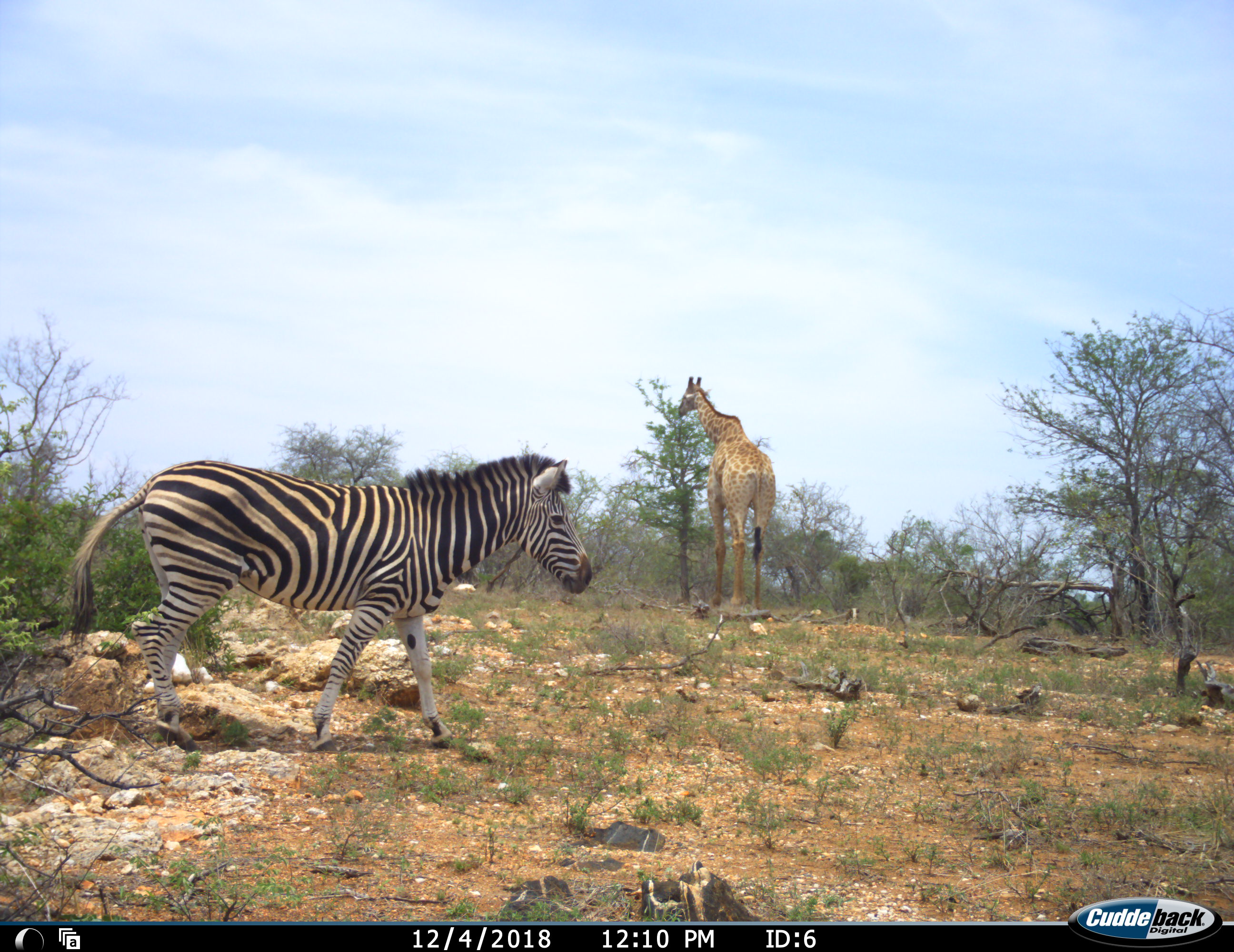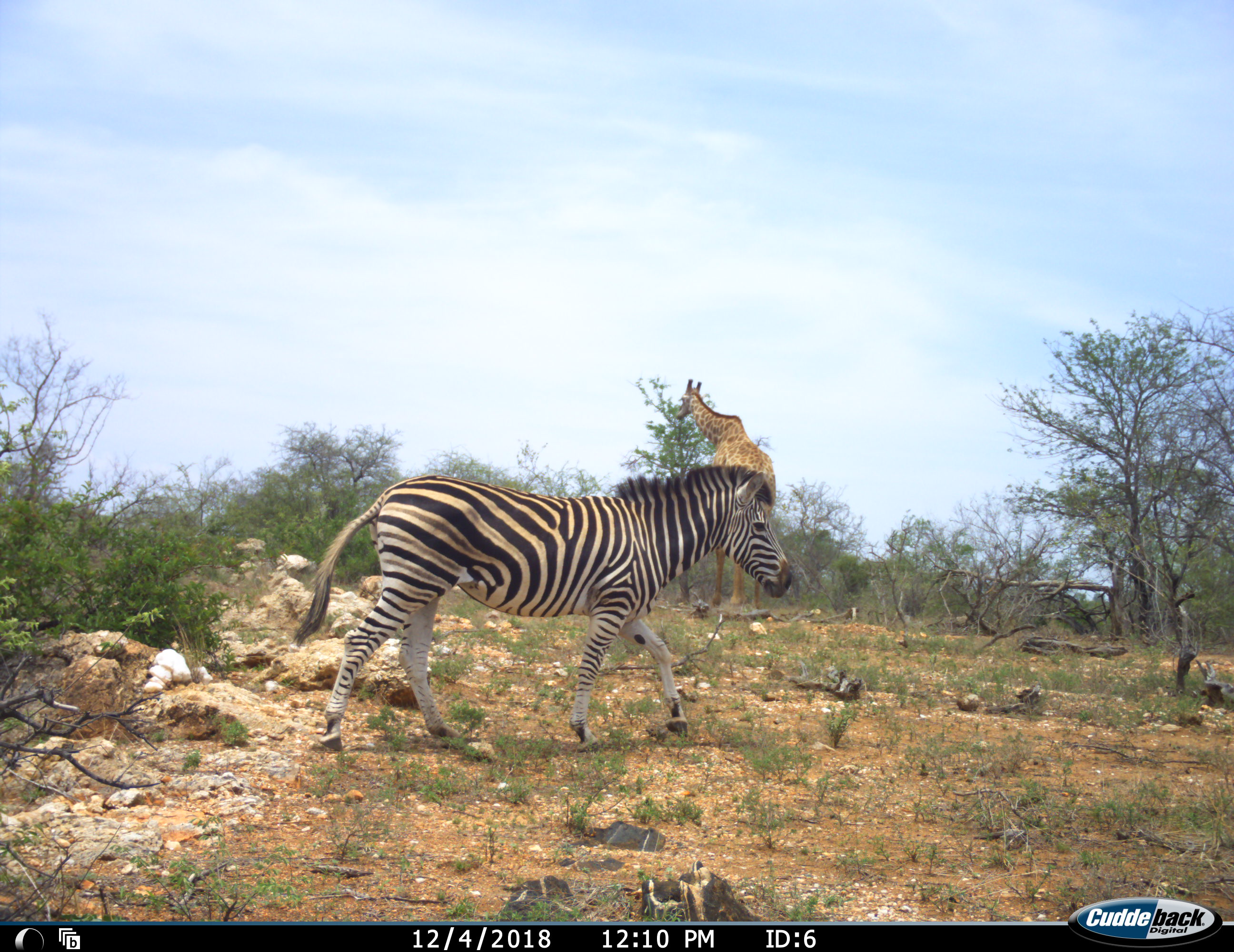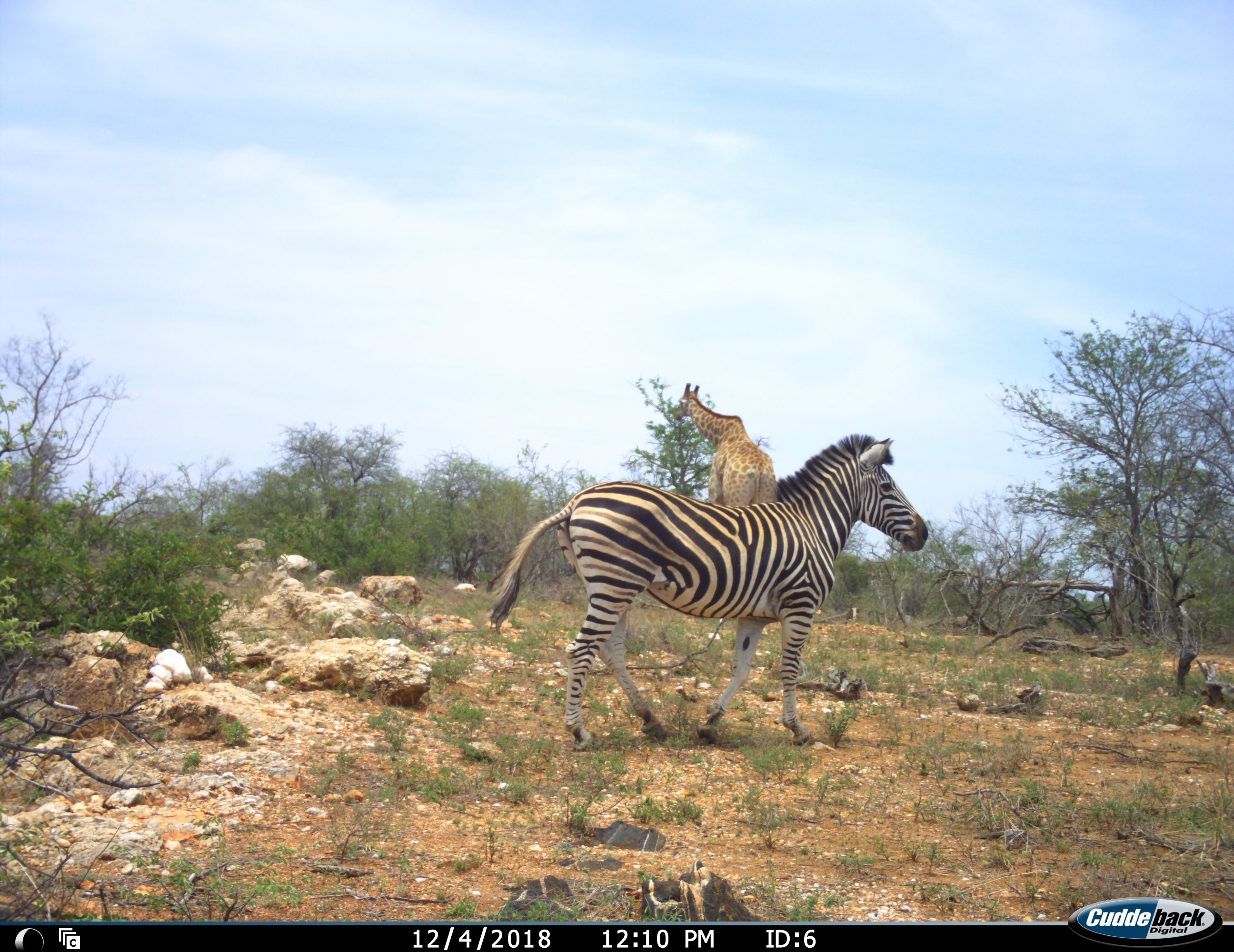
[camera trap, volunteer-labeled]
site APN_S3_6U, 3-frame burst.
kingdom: Animalia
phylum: Chordata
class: Mammalia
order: Artiodactyla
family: Giraffidae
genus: Giraffa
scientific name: Giraffa camelopardalis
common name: giraffe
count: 1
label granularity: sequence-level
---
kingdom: Animalia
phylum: Chordata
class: Mammalia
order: Perissodactyla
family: Equidae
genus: Equus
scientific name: Equus quagga burchellii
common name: burchell's zebra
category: zebraburchells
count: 1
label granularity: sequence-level